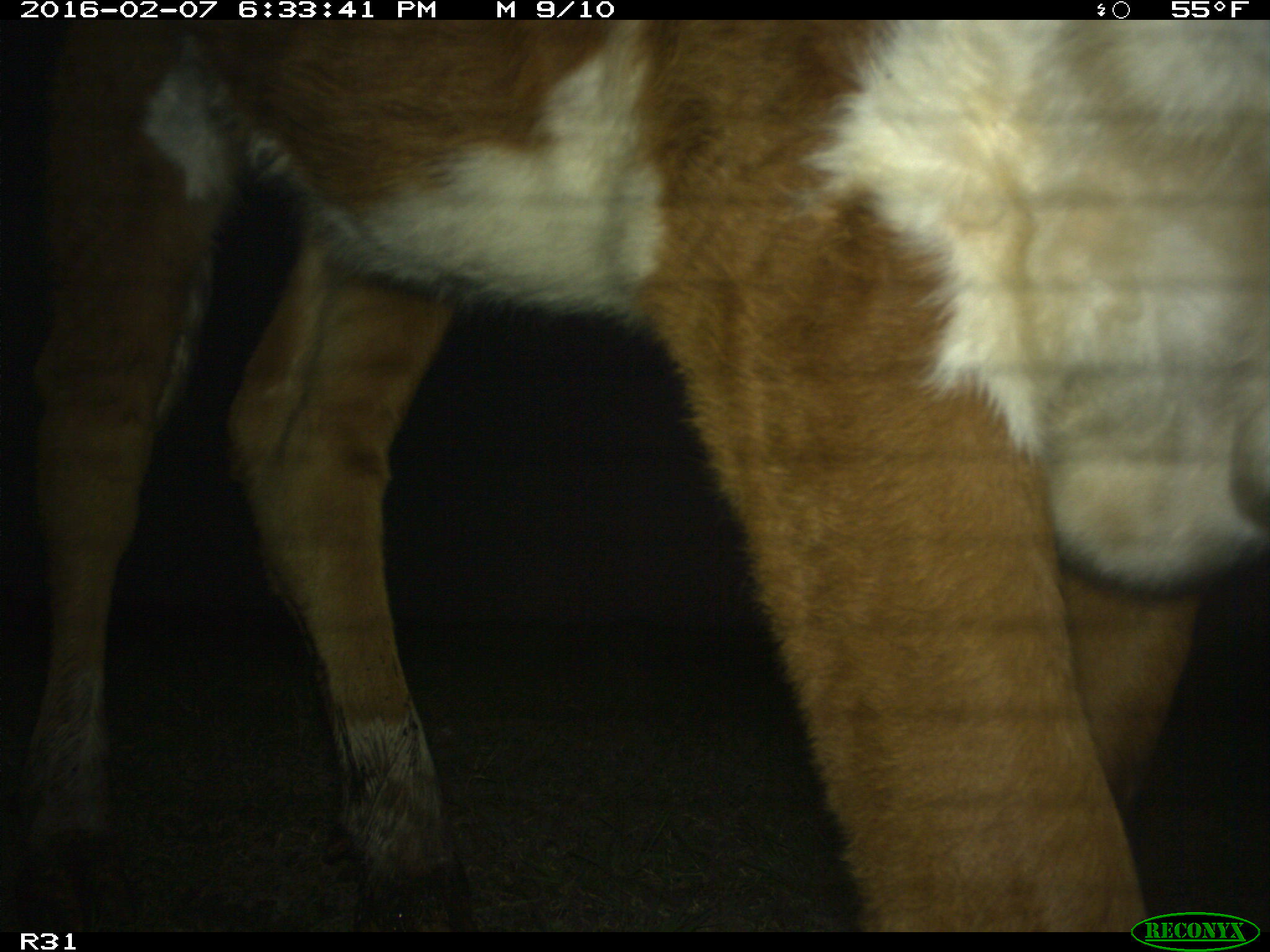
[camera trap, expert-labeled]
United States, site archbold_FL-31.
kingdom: Animalia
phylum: Chordata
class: Mammalia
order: Artiodactyla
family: Bovidae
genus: Bos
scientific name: Bos taurus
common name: domestic cow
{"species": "Bos taurus (domestic cow)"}